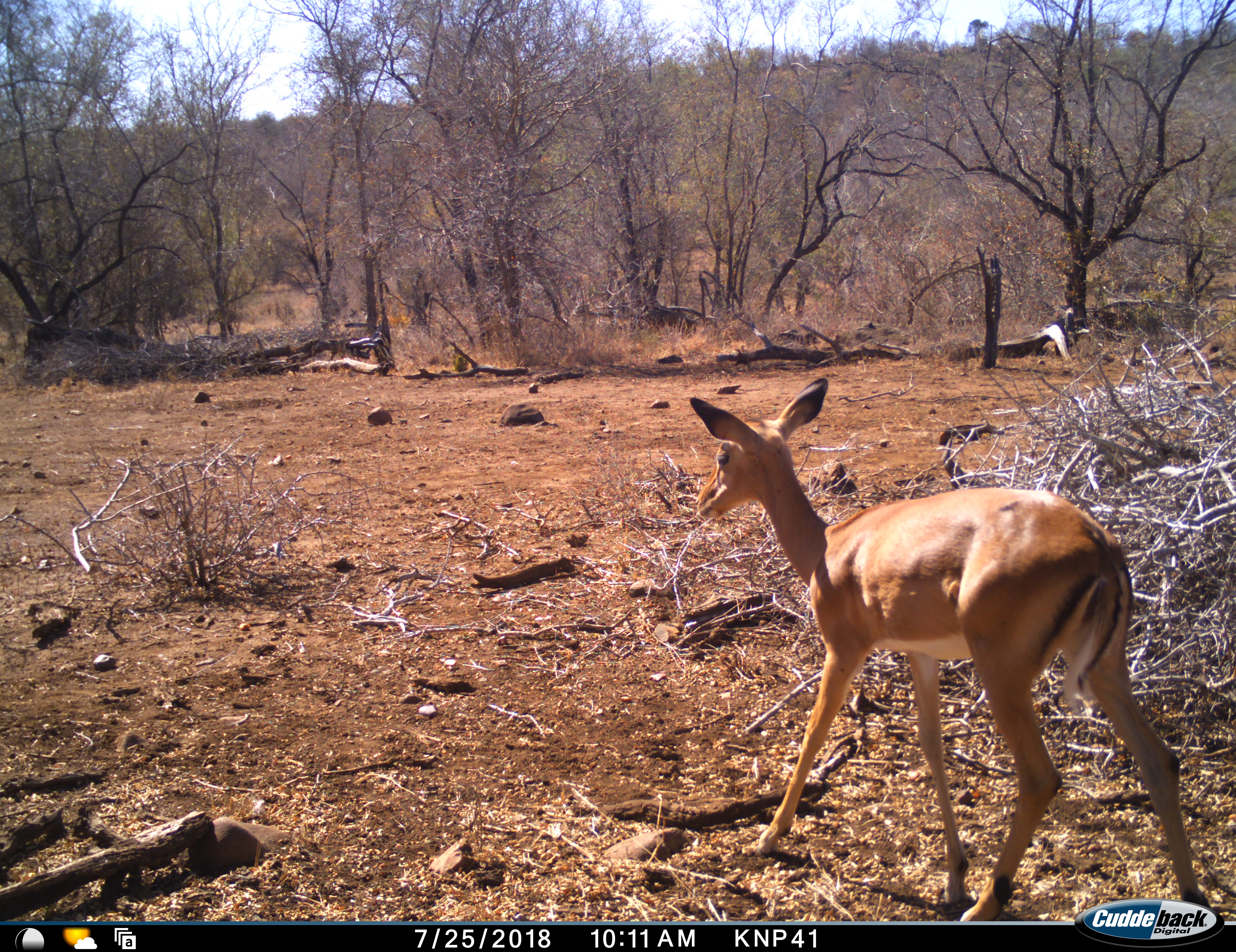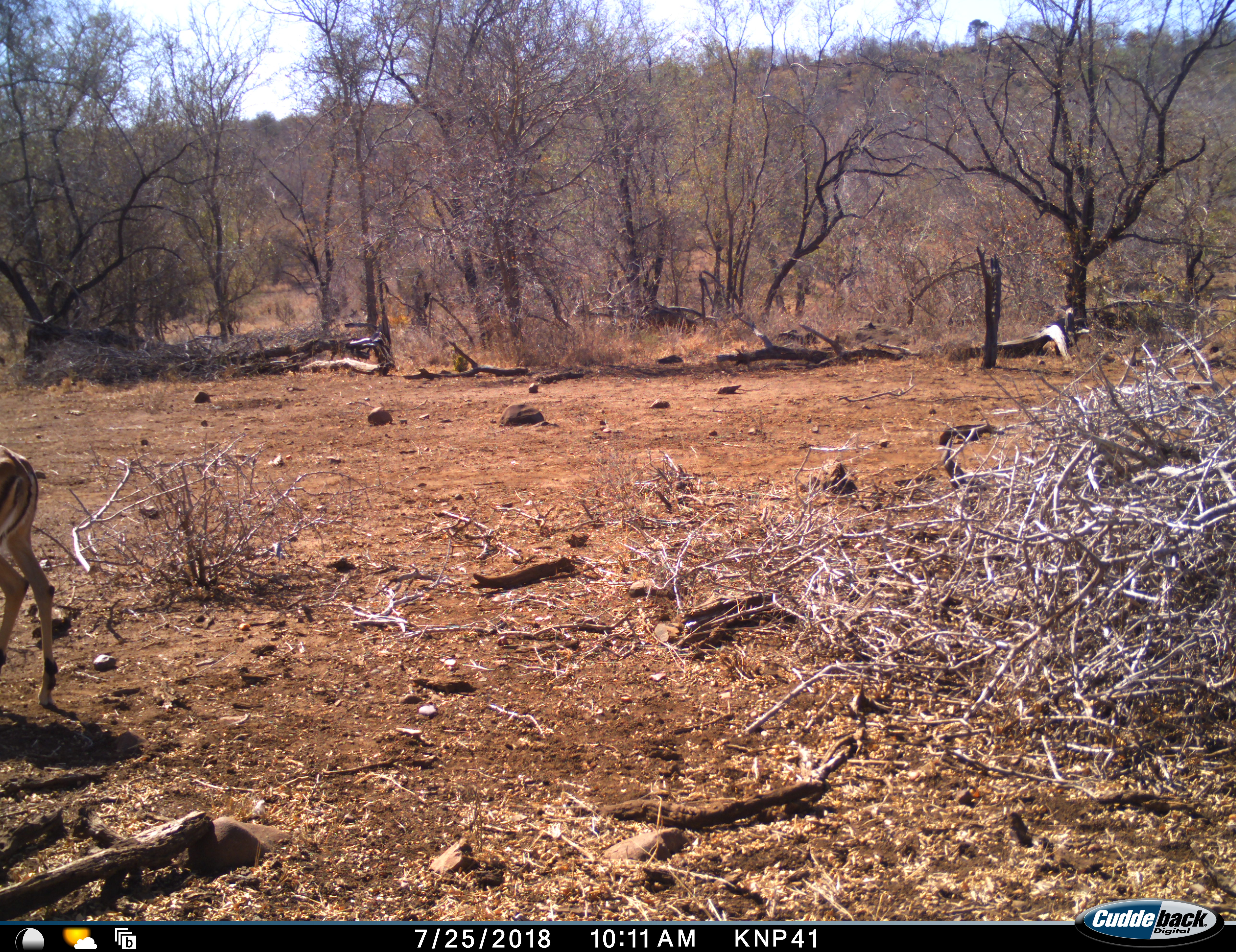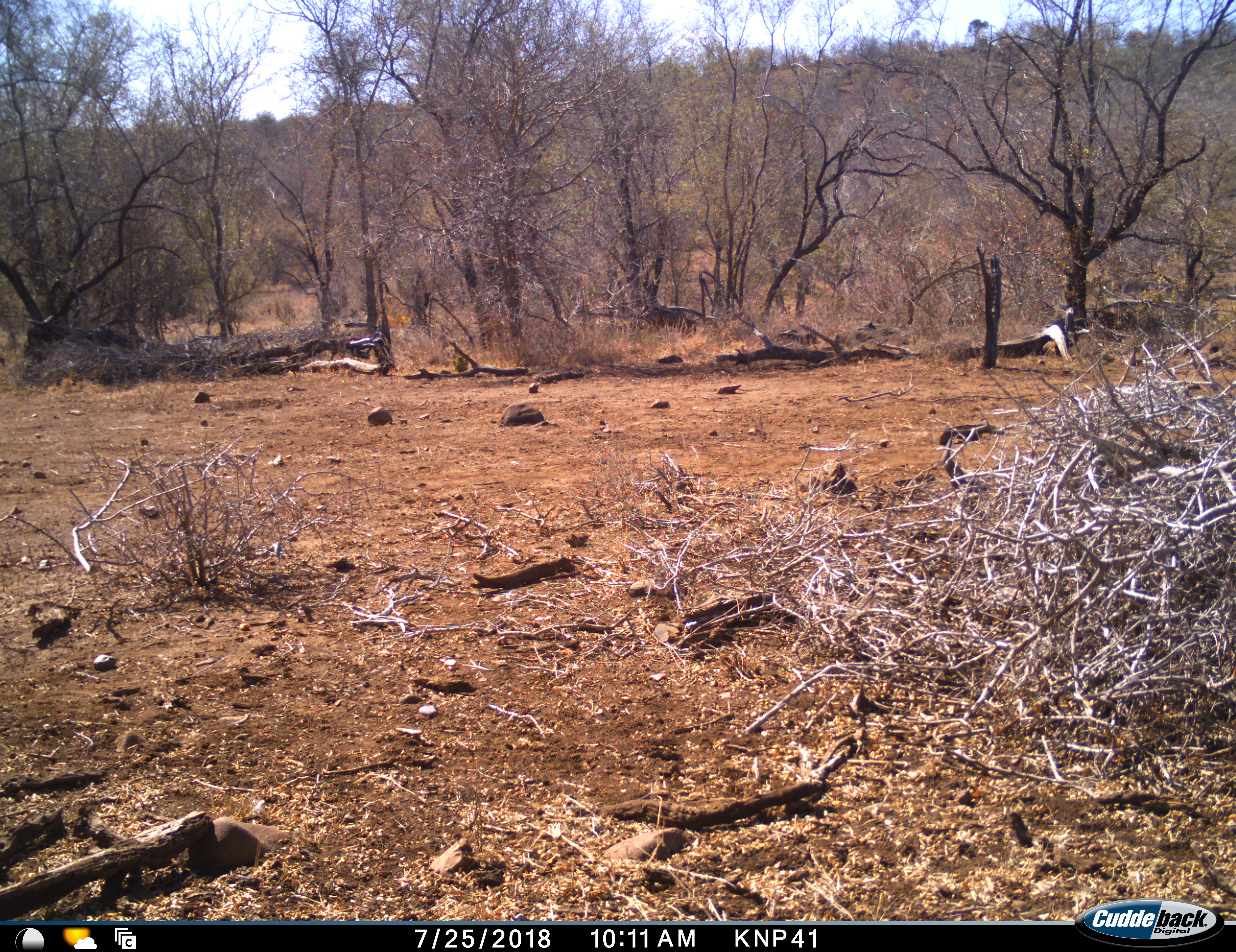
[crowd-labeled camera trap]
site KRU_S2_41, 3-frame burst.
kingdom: Animalia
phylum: Chordata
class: Mammalia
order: Artiodactyla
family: Bovidae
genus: Aepyceros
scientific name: Aepyceros melampus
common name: impala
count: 1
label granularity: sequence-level